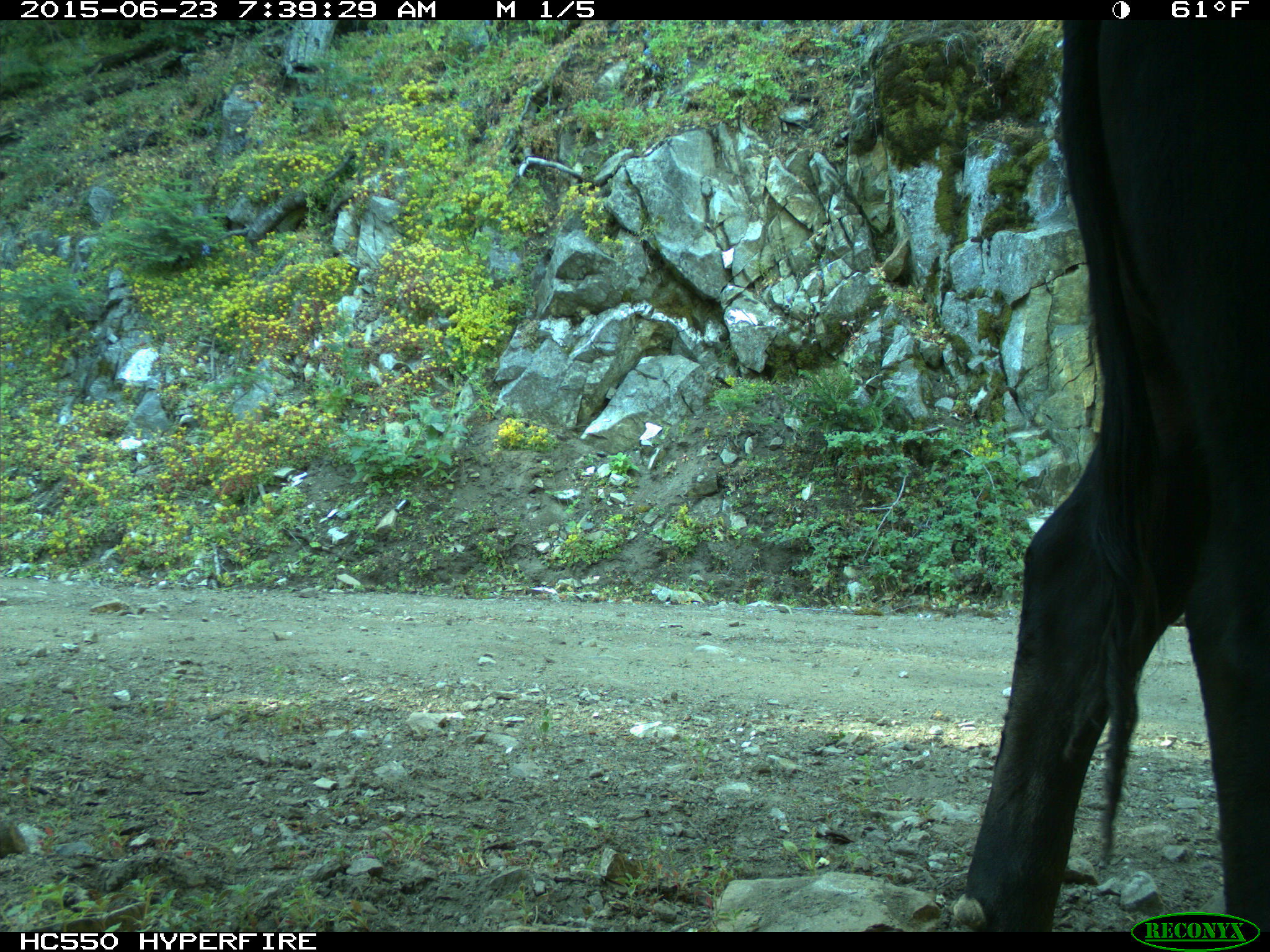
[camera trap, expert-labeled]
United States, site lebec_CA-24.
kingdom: Animalia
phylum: Chordata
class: Mammalia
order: Artiodactyla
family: Bovidae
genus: Bos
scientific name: Bos taurus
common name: domestic cow